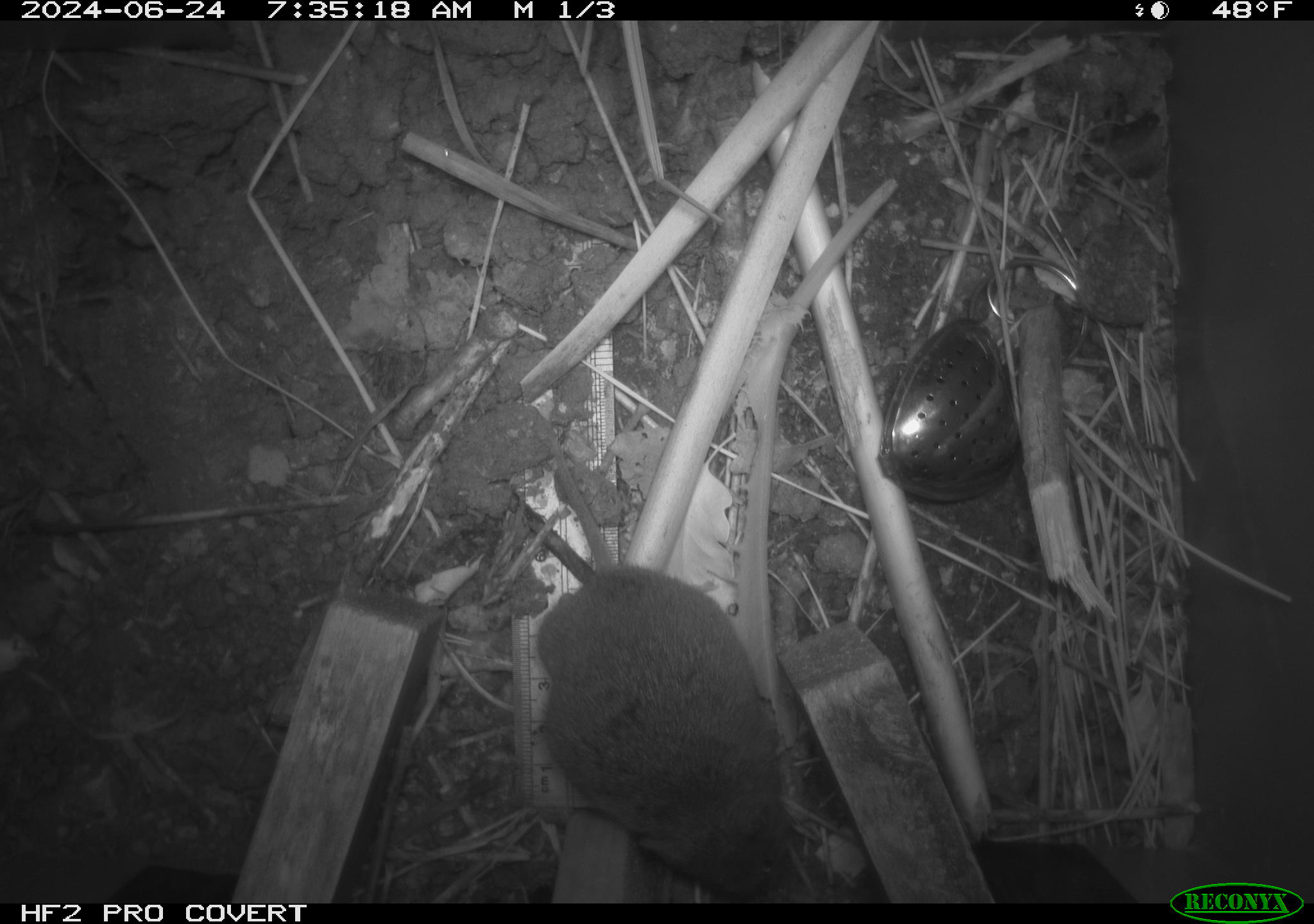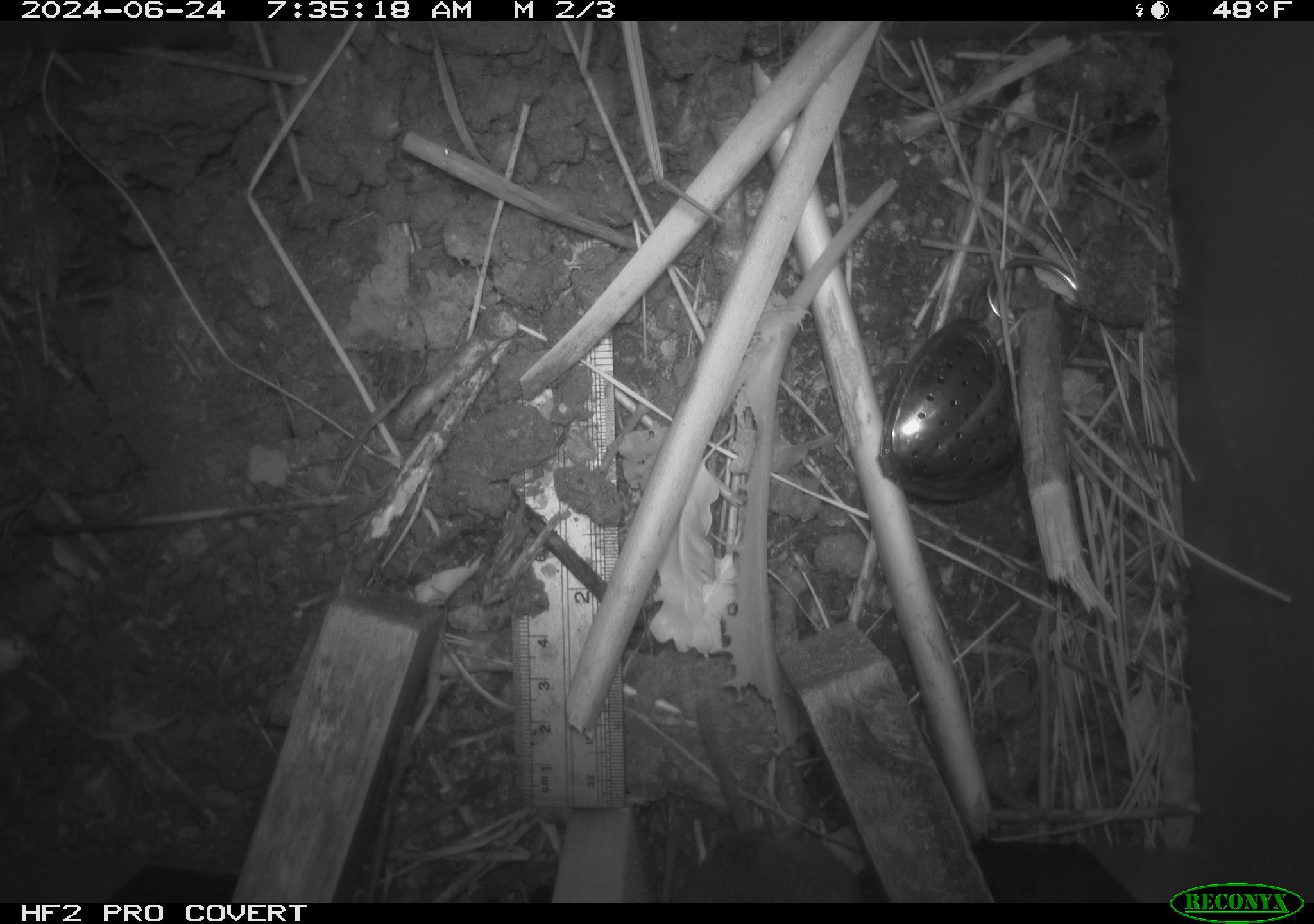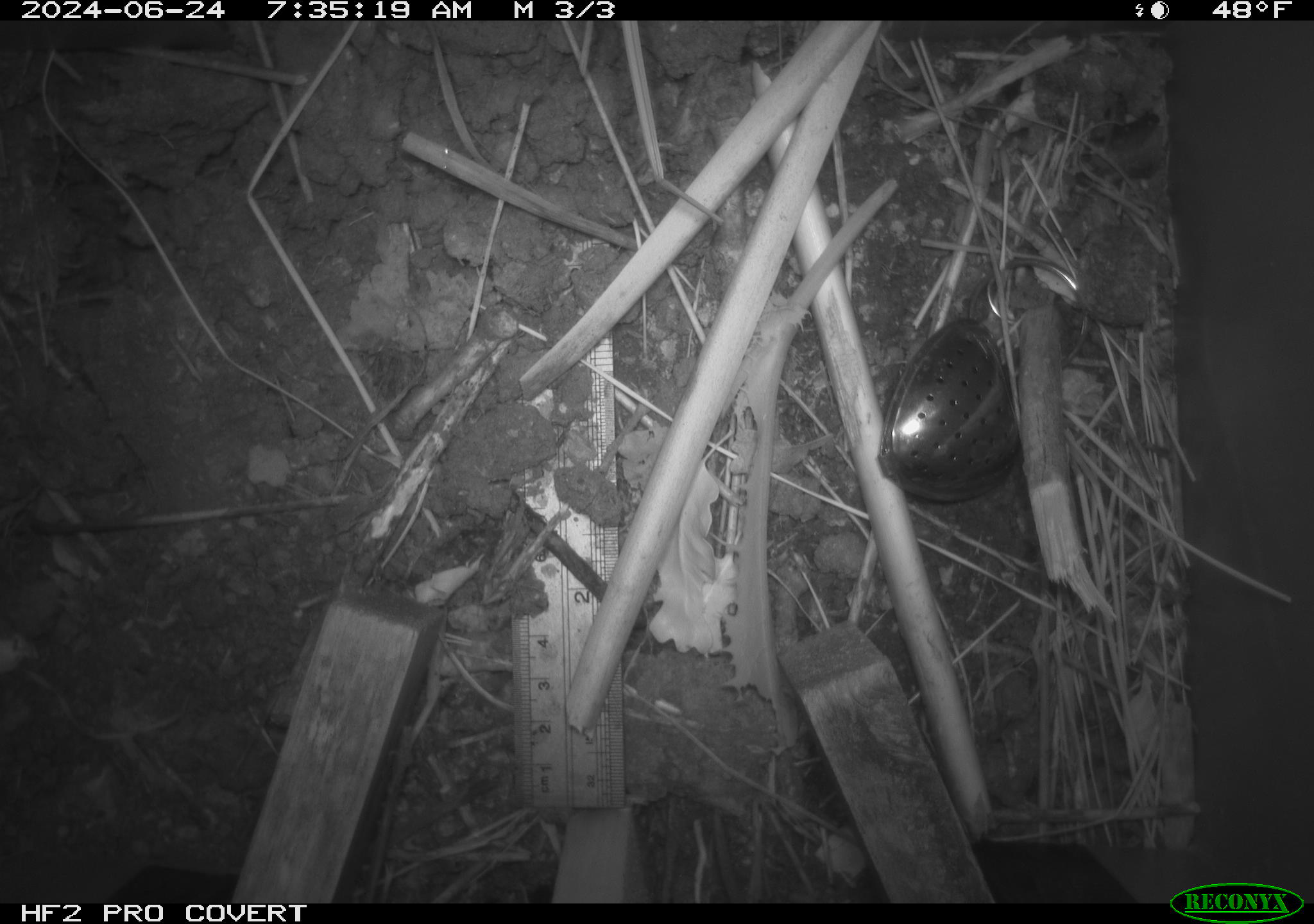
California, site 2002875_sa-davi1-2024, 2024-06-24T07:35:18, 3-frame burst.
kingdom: Animalia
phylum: Chordata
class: Mammalia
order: Rodentia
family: Cricetidae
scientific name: Arvicolinae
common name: voles, lemmings, and muskrats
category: arvicolinae subfamily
Arvicolinae subfamily (voles, lemmings, and muskrats) (Arvicolinae).